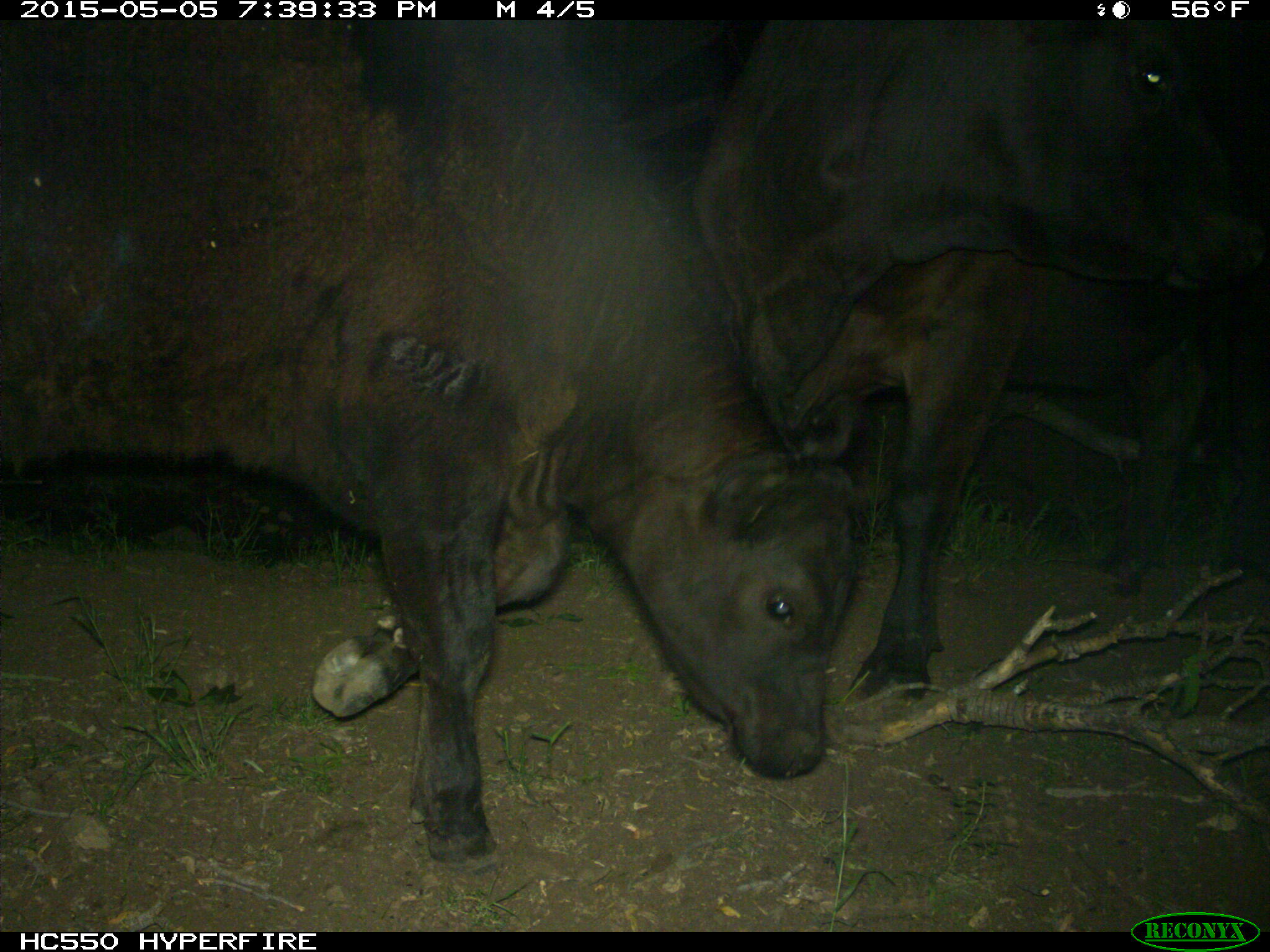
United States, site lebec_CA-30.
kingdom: Animalia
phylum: Chordata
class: Mammalia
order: Artiodactyla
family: Bovidae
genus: Bos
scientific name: Bos taurus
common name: domestic cow